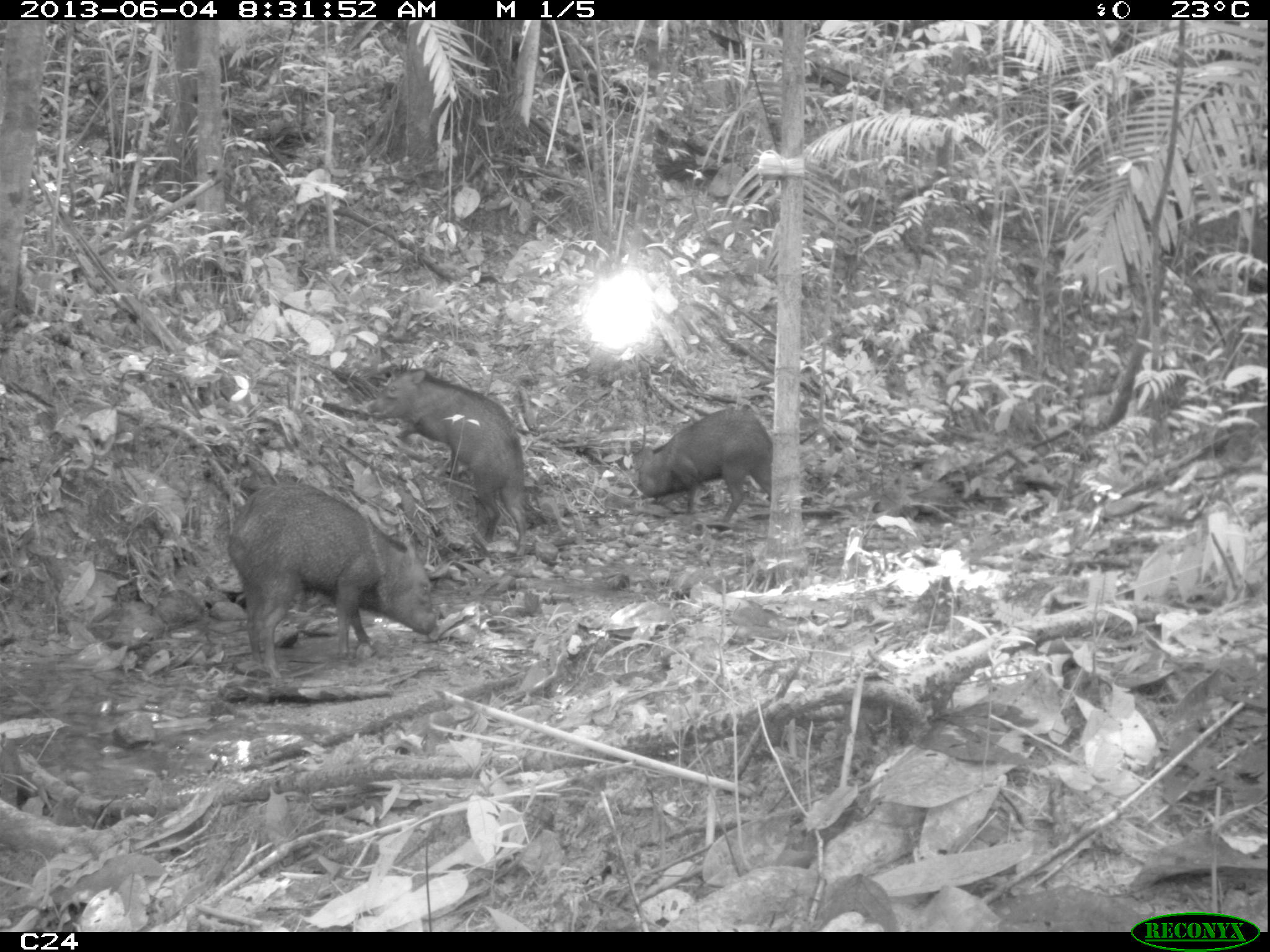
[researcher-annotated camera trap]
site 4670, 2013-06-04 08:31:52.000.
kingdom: Animalia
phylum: Chordata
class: Mammalia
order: Artiodactyla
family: Tayassuidae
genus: Pecari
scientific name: Pecari tajacu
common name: collared peccary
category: tayassu tajacu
Tayassu tajacu (collared peccary) (Pecari tajacu), count 6, age adult.